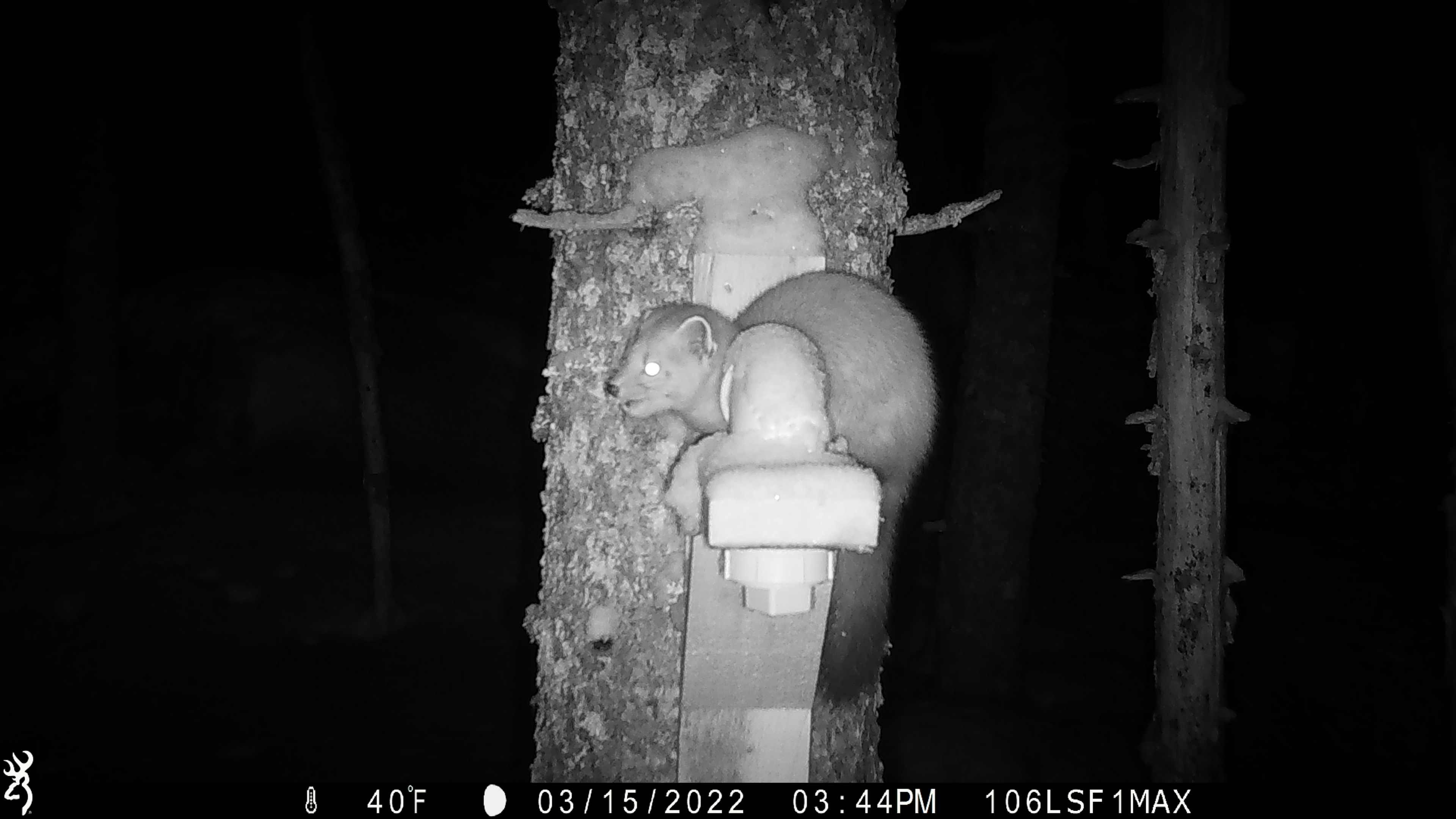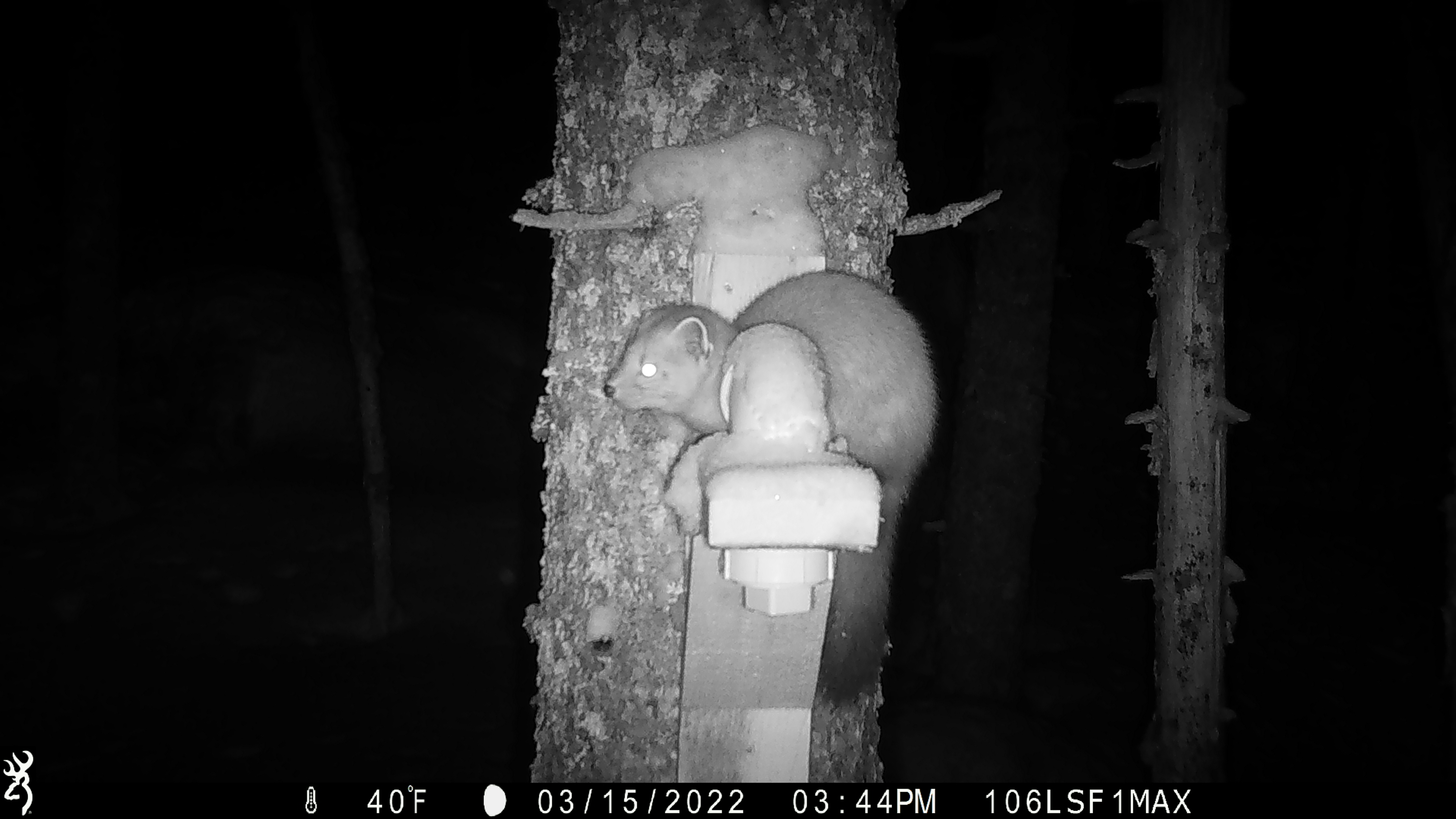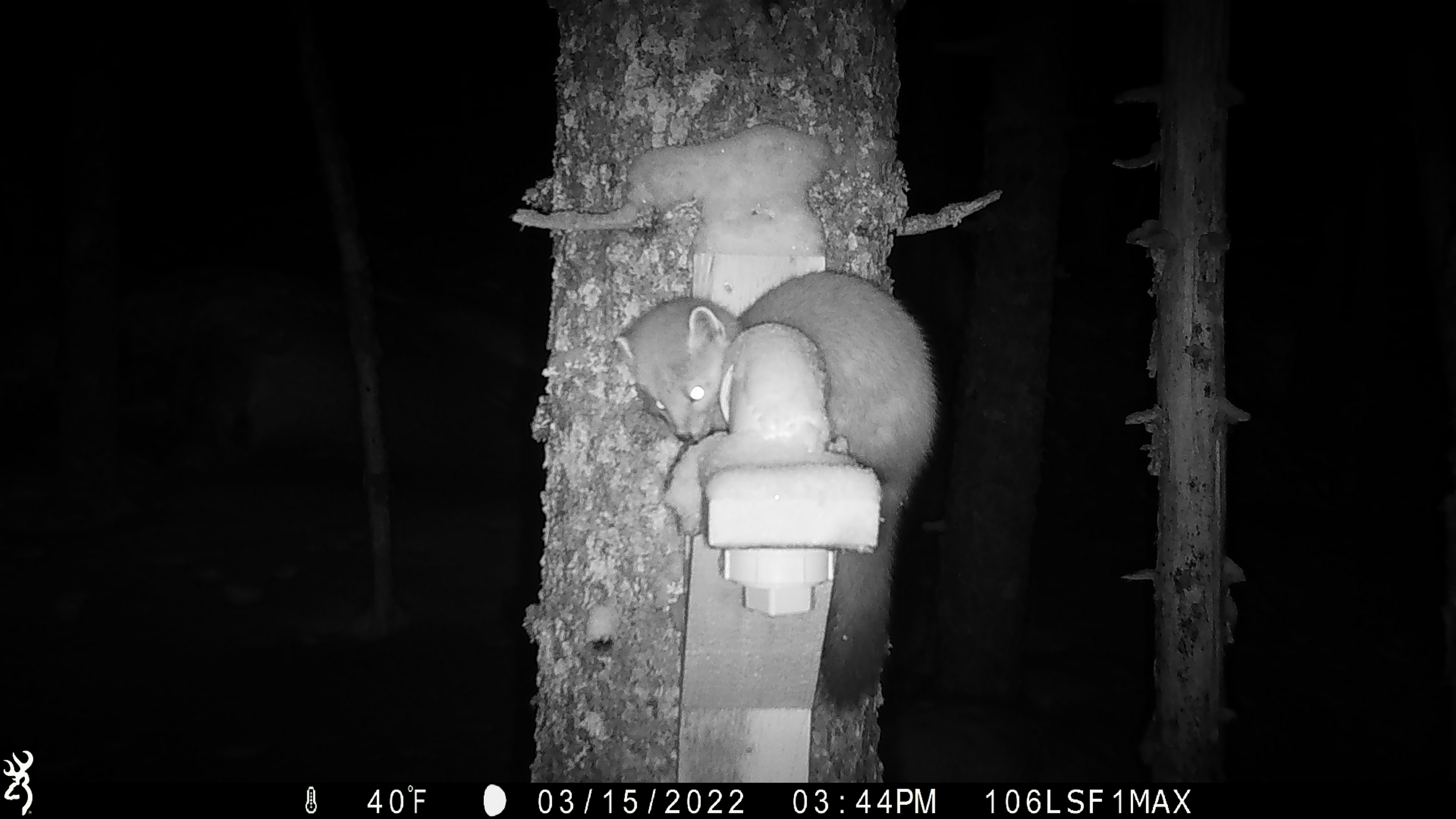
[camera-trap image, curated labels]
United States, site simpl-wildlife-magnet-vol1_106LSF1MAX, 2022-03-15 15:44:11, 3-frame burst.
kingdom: Animalia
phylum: Chordata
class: Mammalia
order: Carnivora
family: Mustelidae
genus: Martes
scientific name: Martes americana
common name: american marten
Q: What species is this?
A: American marten (Martes americana).